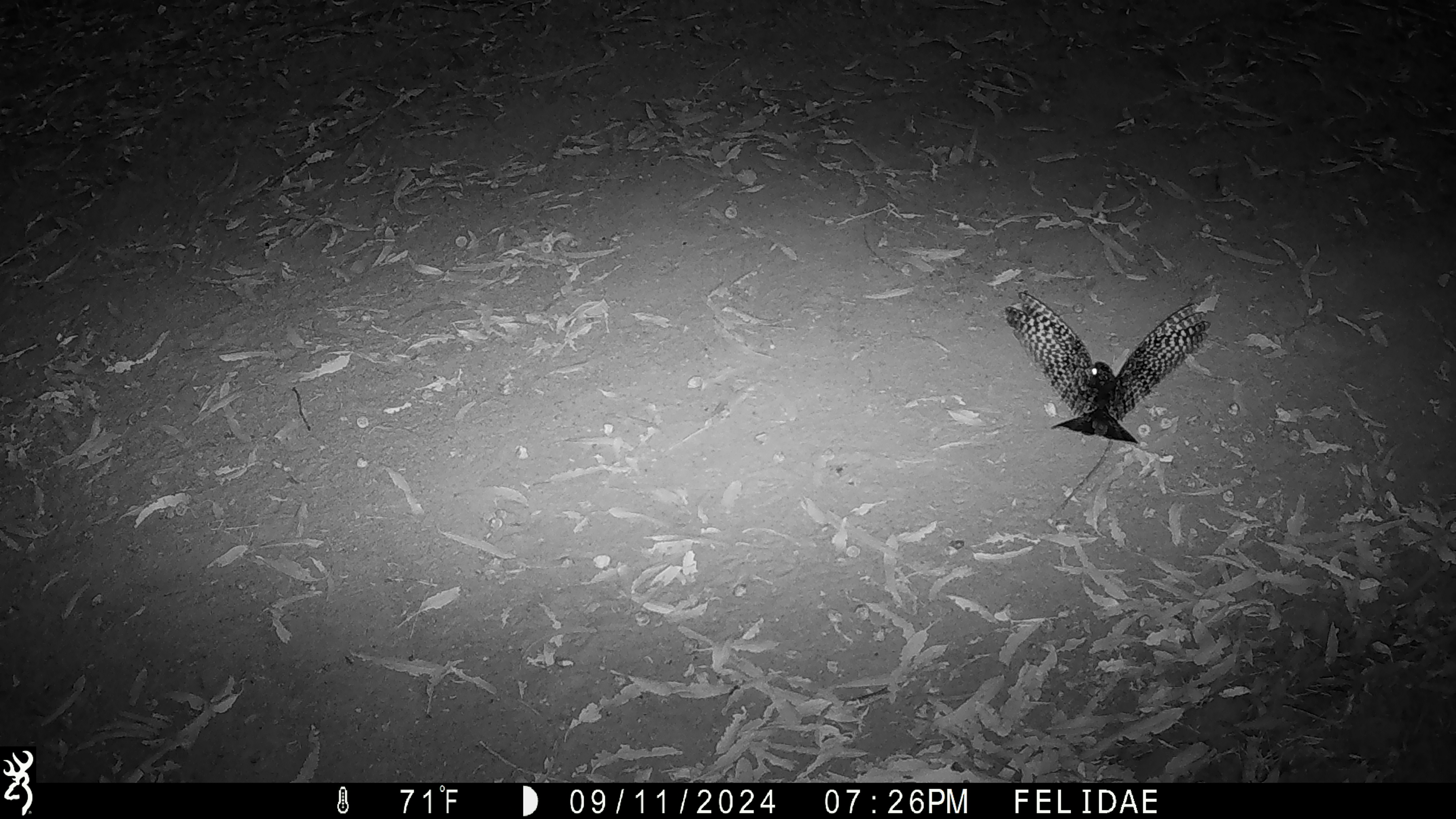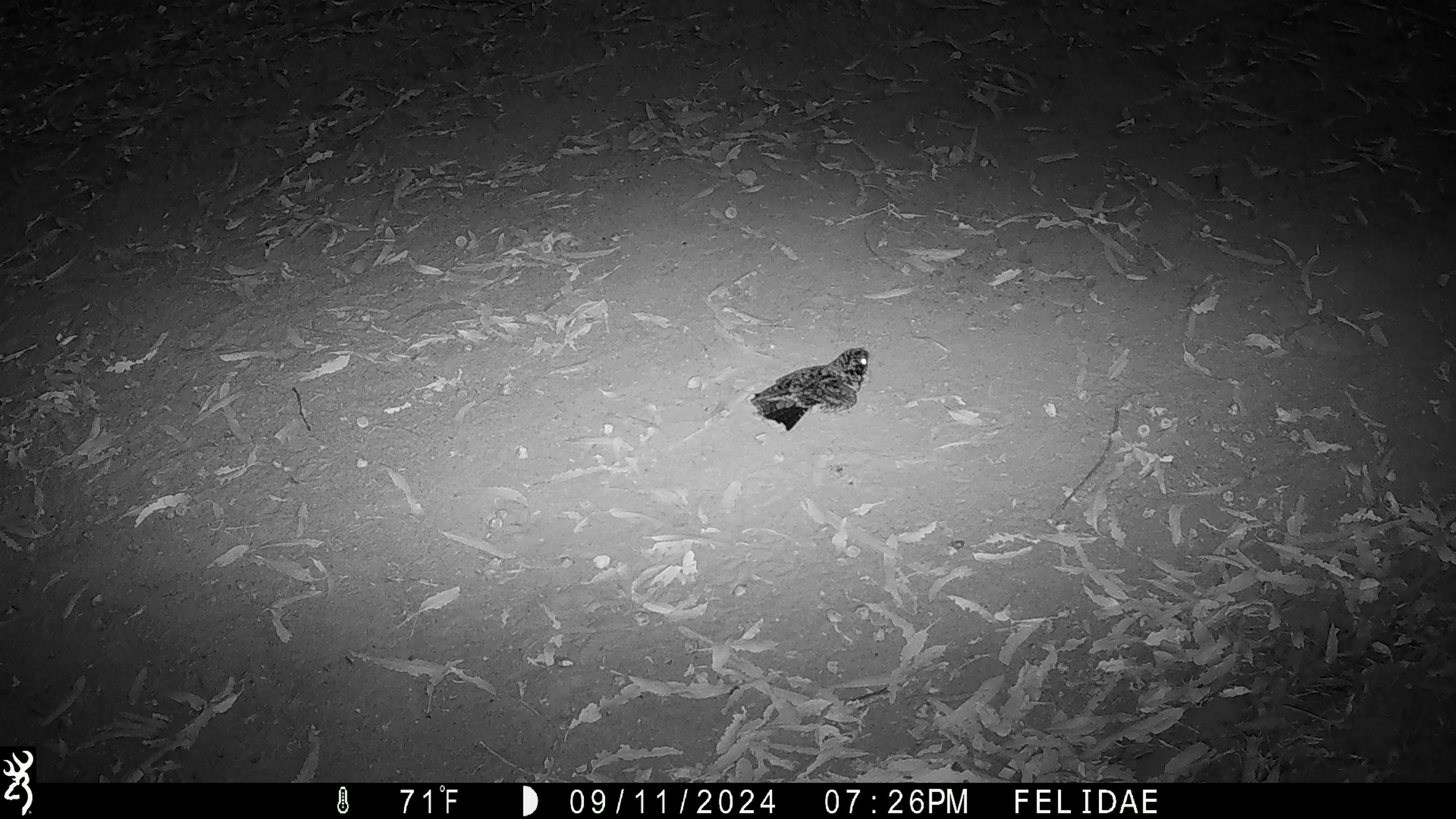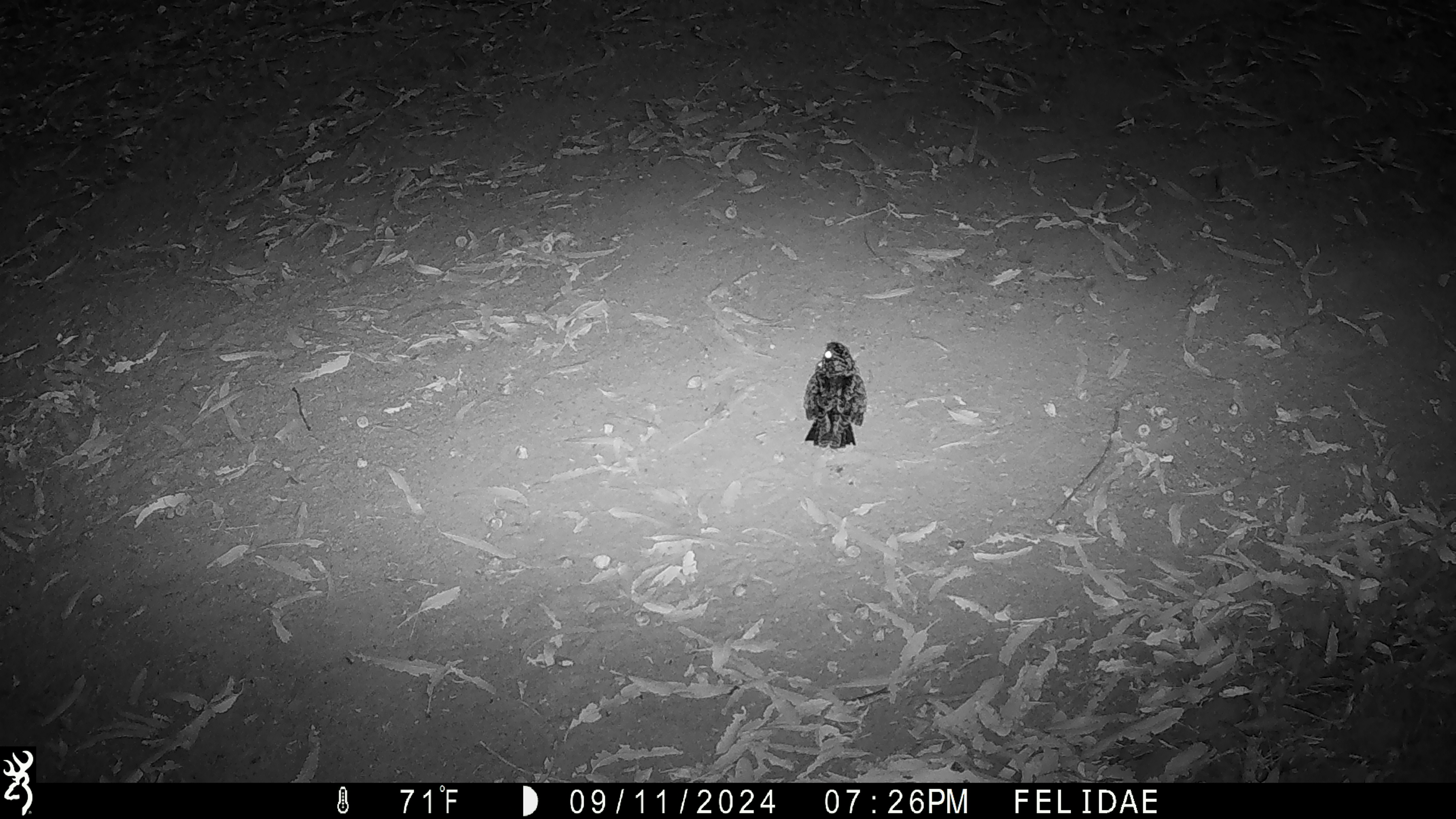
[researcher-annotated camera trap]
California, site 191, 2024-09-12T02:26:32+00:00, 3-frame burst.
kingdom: Animalia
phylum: Chordata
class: Aves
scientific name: Aves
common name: bird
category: unknown bird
Unknown bird (bird) (Aves).